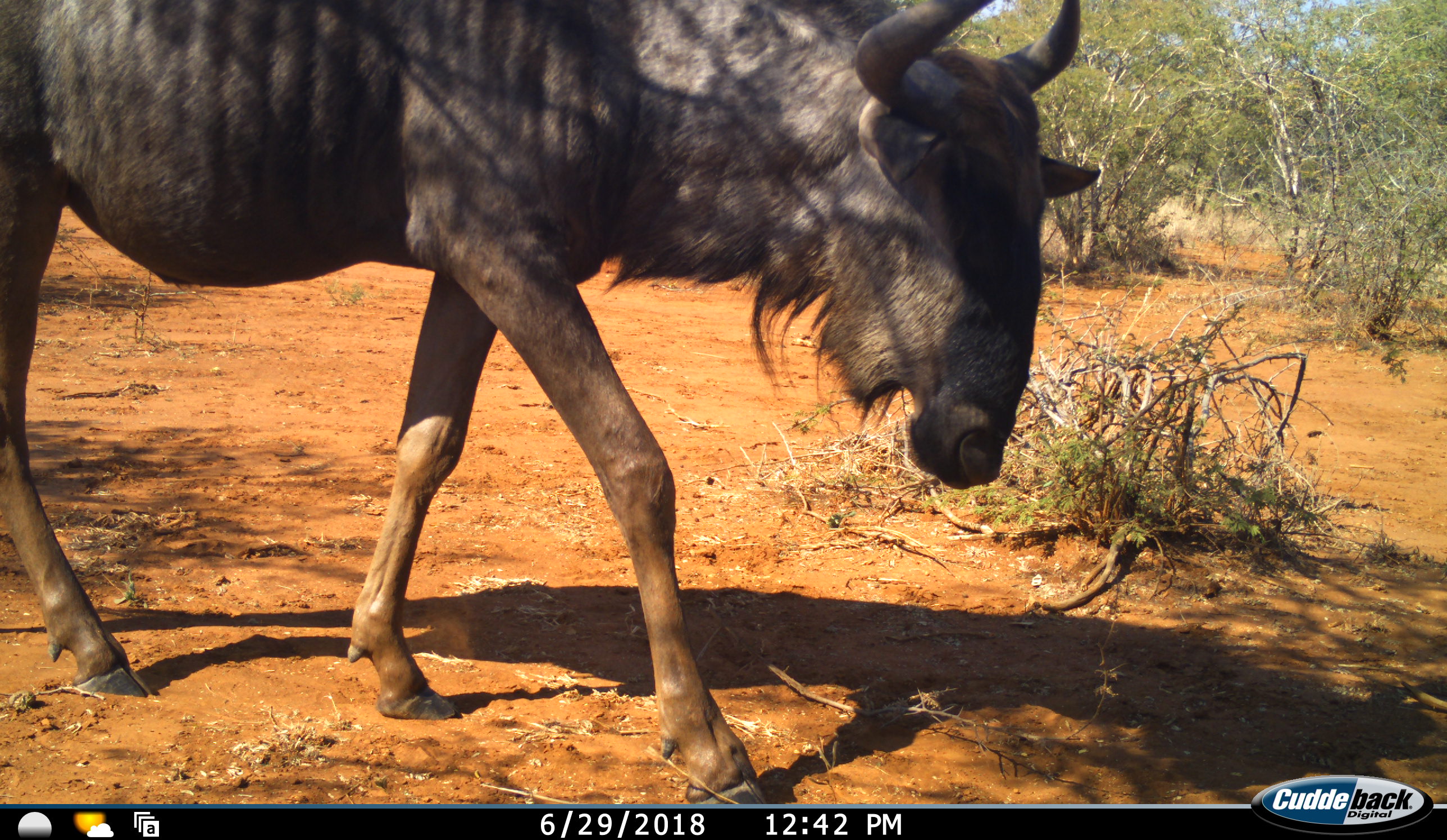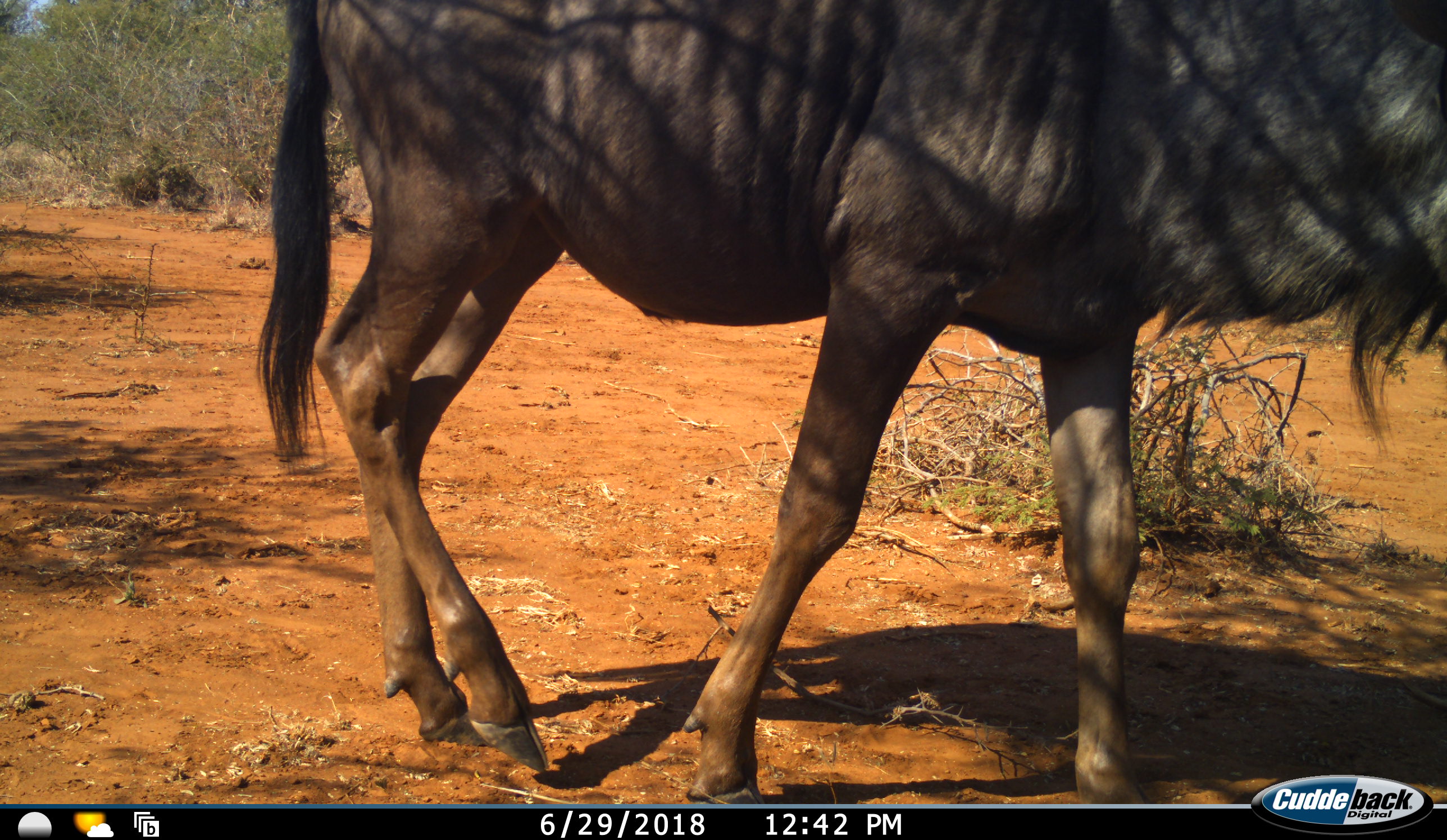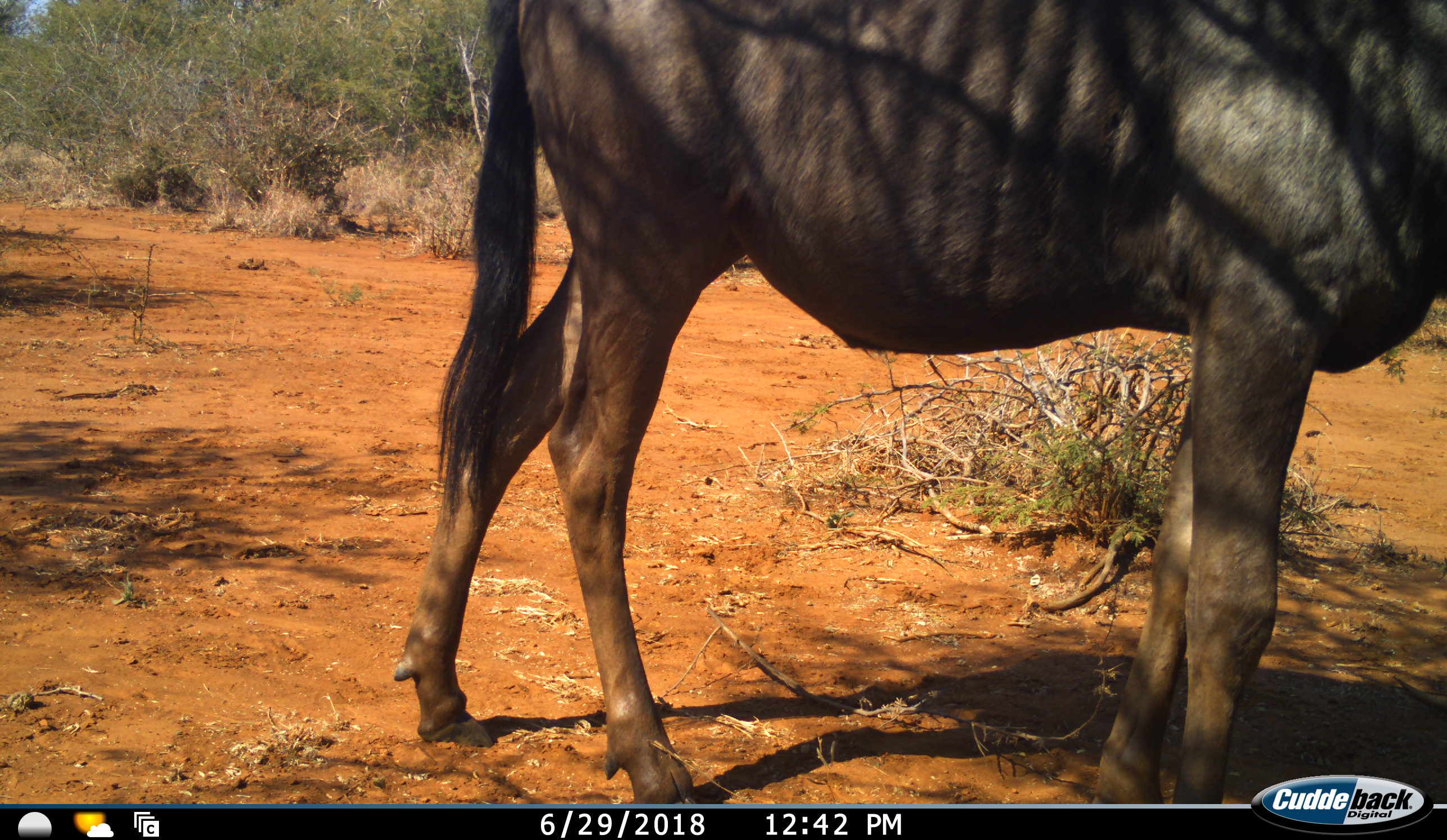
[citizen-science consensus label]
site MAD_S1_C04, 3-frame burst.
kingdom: Animalia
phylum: Chordata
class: Mammalia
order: Artiodactyla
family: Bovidae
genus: Connochaetes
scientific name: Connochaetes taurinus taurinus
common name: blue wildebeest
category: wildebeestblue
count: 1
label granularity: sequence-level